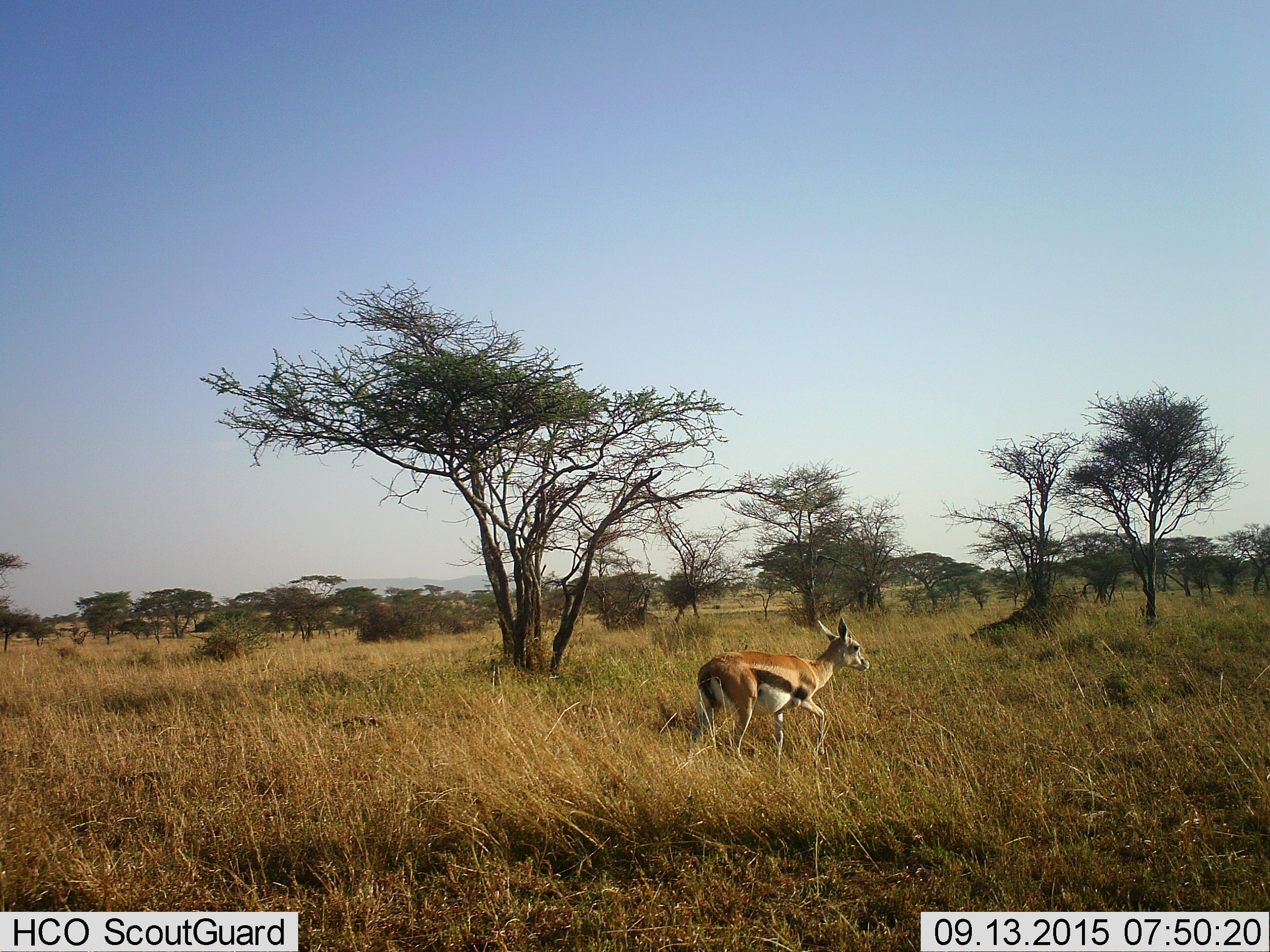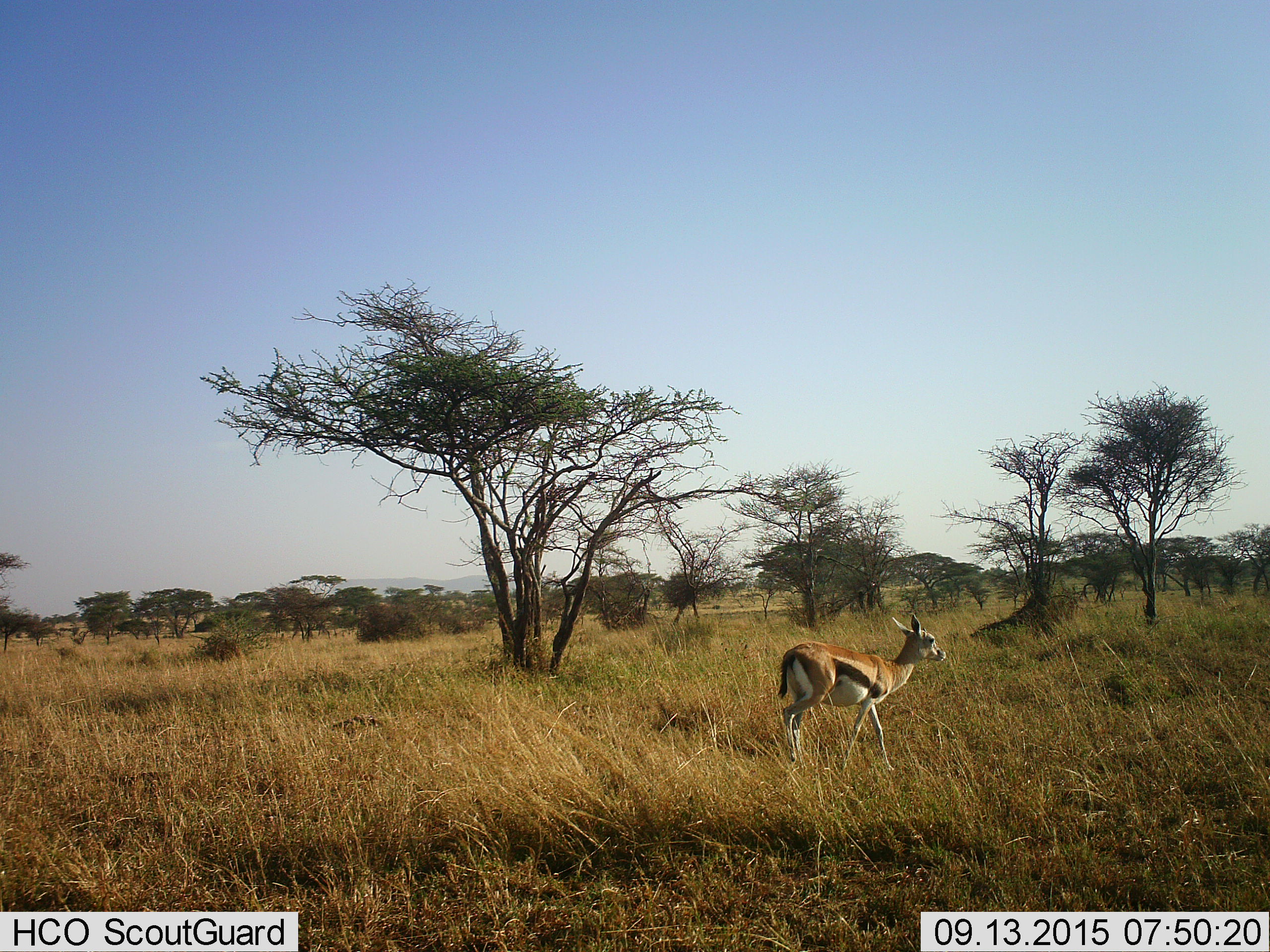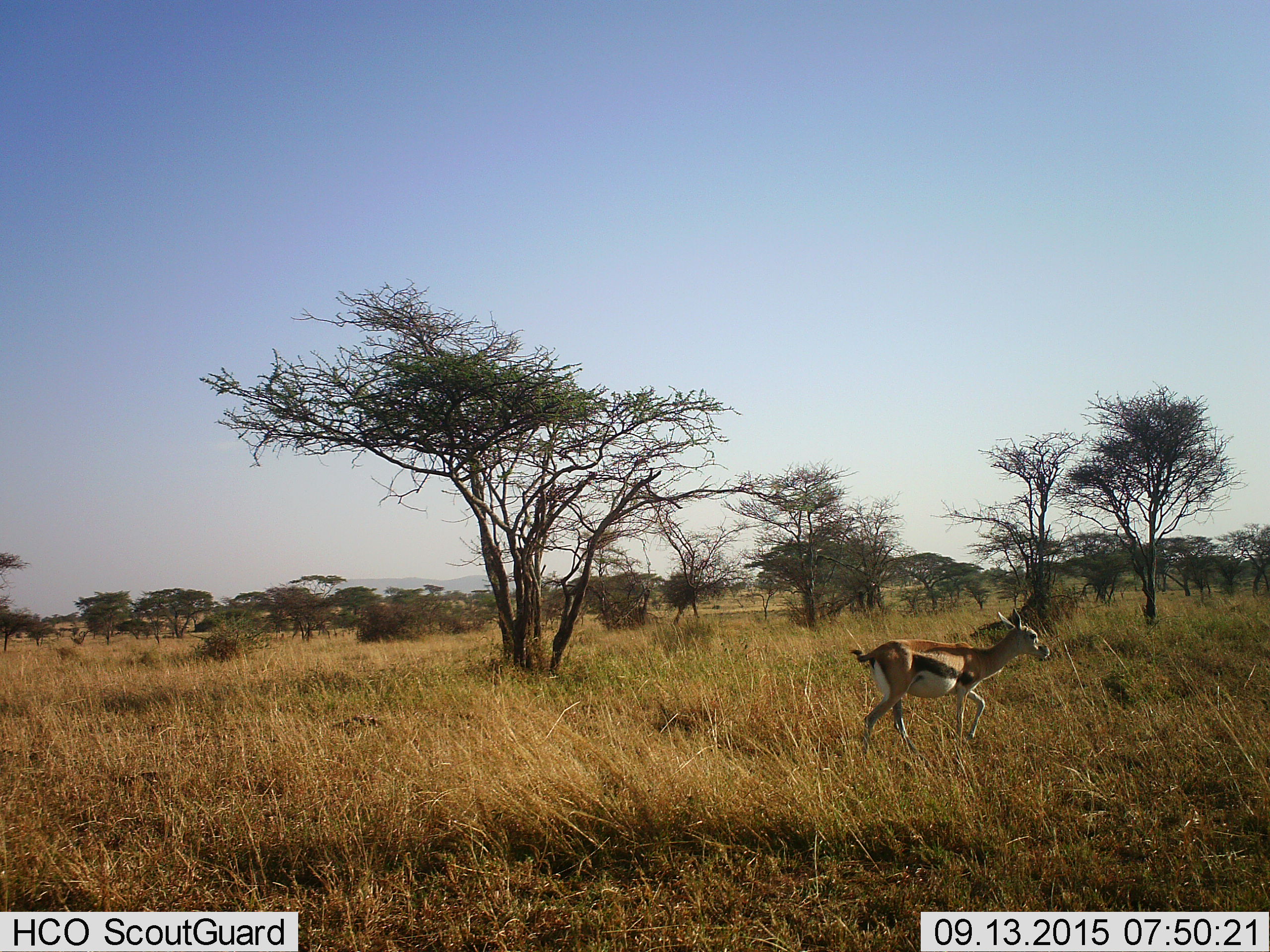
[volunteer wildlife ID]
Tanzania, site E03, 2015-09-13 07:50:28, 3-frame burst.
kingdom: Animalia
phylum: Chordata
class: Mammalia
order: Artiodactyla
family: Bovidae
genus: Eudorcas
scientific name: Eudorcas thomsonii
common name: thomson's gazelle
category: gazellethomsons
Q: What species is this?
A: Gazellethomsons (thomson's gazelle) (Eudorcas thomsonii).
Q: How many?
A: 1.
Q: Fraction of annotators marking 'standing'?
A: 0%.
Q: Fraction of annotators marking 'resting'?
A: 0%.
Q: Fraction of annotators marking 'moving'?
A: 100%.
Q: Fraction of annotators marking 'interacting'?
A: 0%.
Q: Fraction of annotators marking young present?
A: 0%.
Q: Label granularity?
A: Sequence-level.